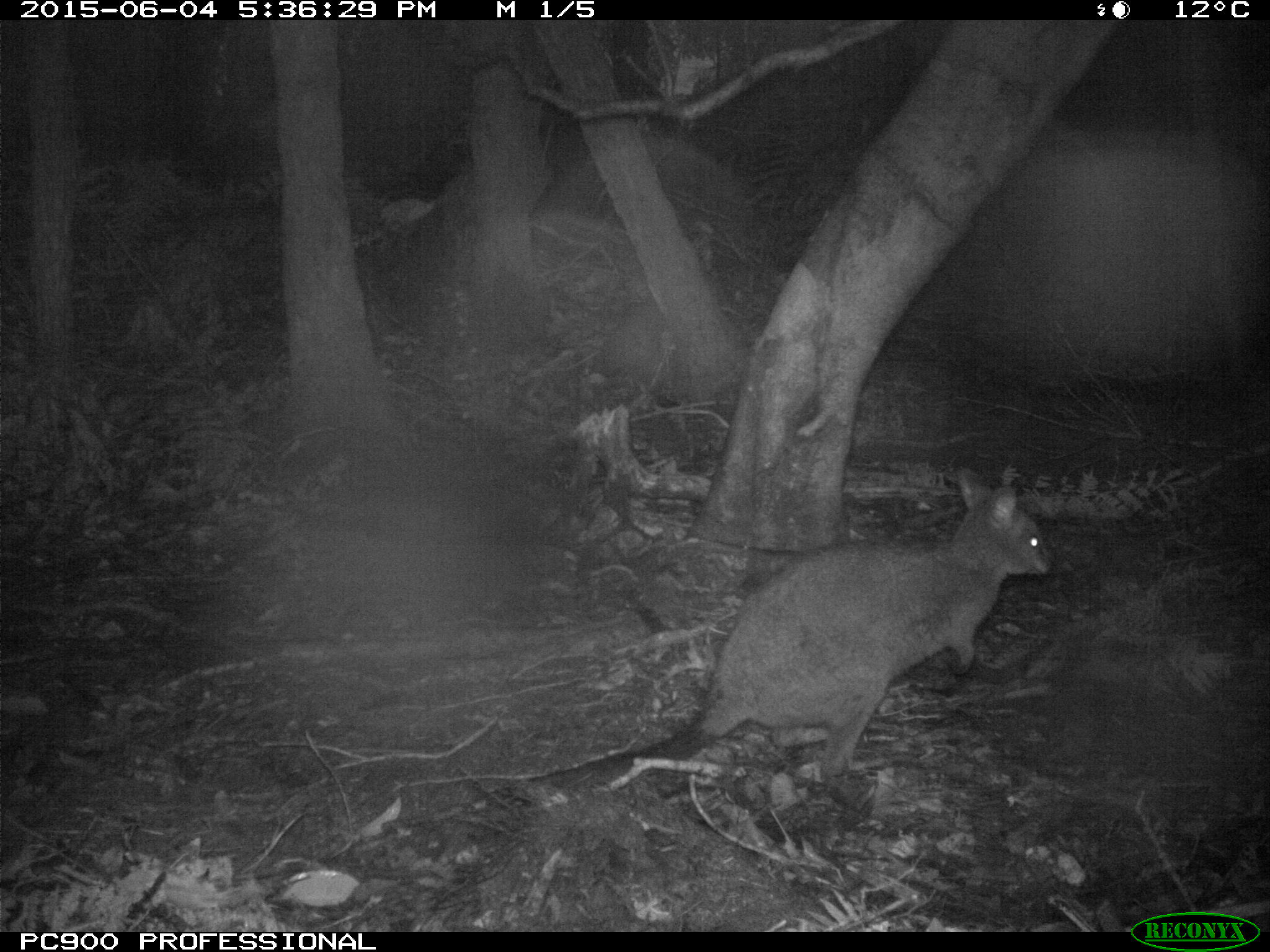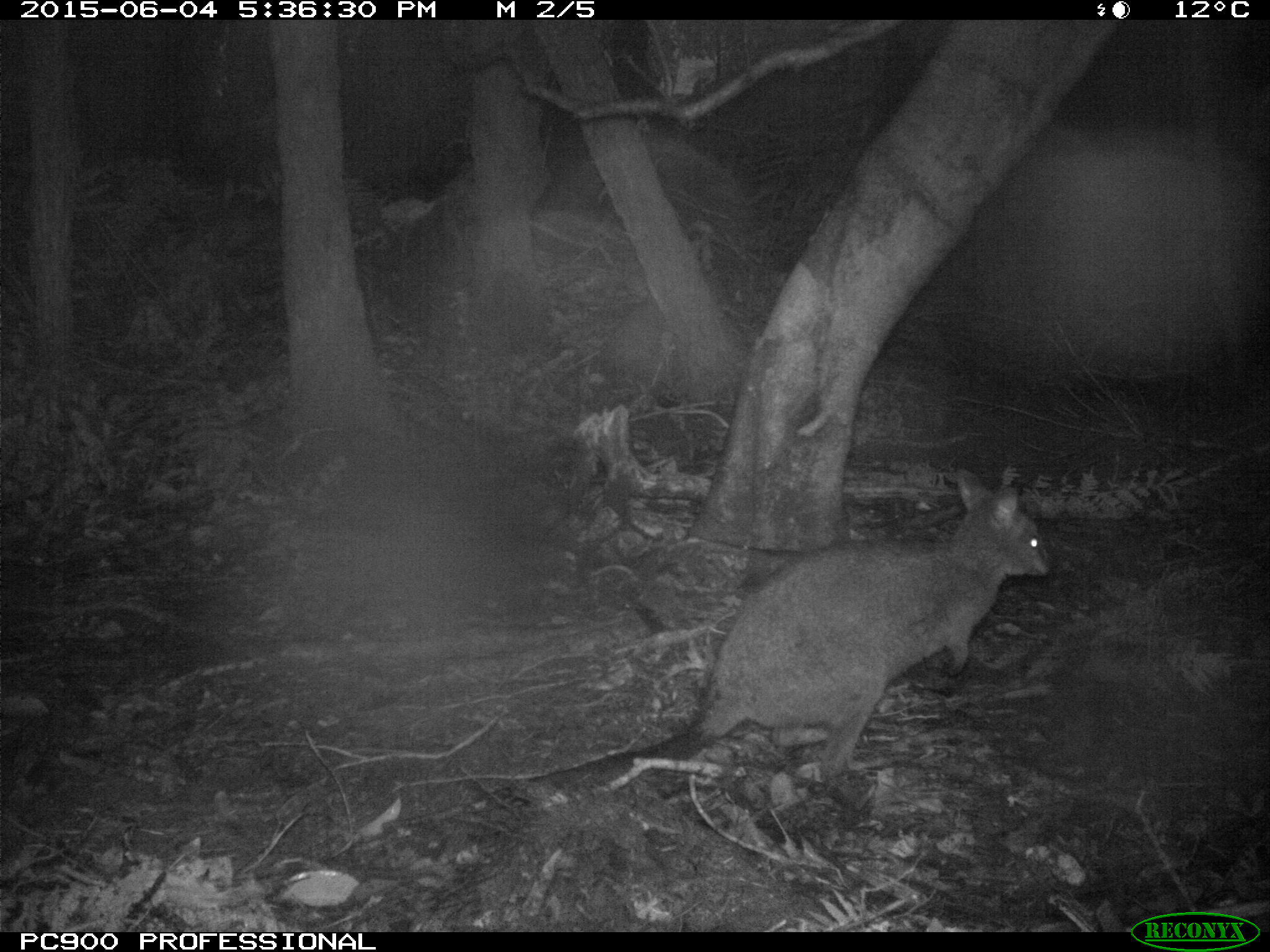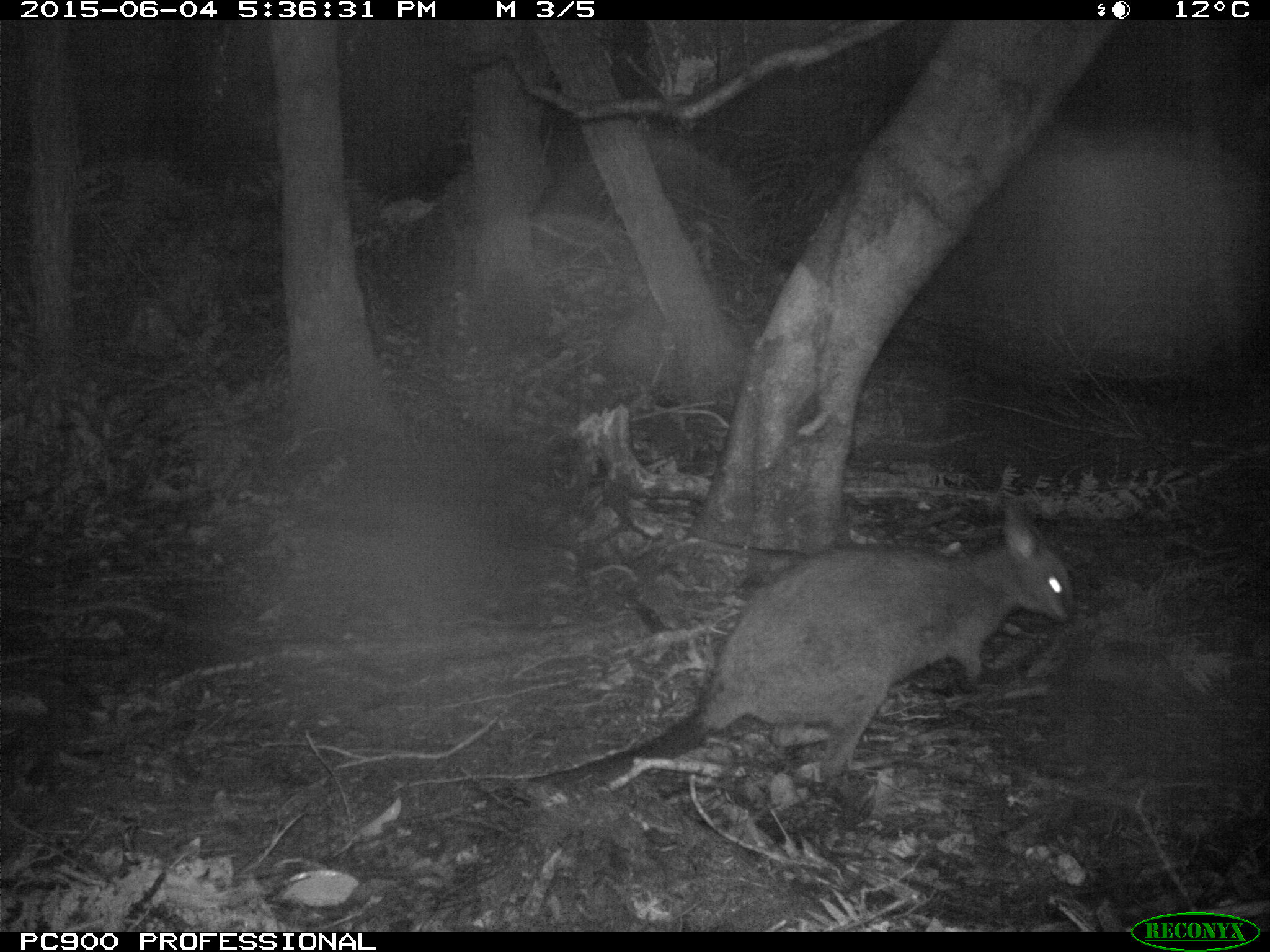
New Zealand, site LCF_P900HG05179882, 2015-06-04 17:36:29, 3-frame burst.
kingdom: Animalia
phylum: Chordata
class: Mammalia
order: Diprotodontia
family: Macropodidae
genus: Notamacropus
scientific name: Notamacropus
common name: wallaby